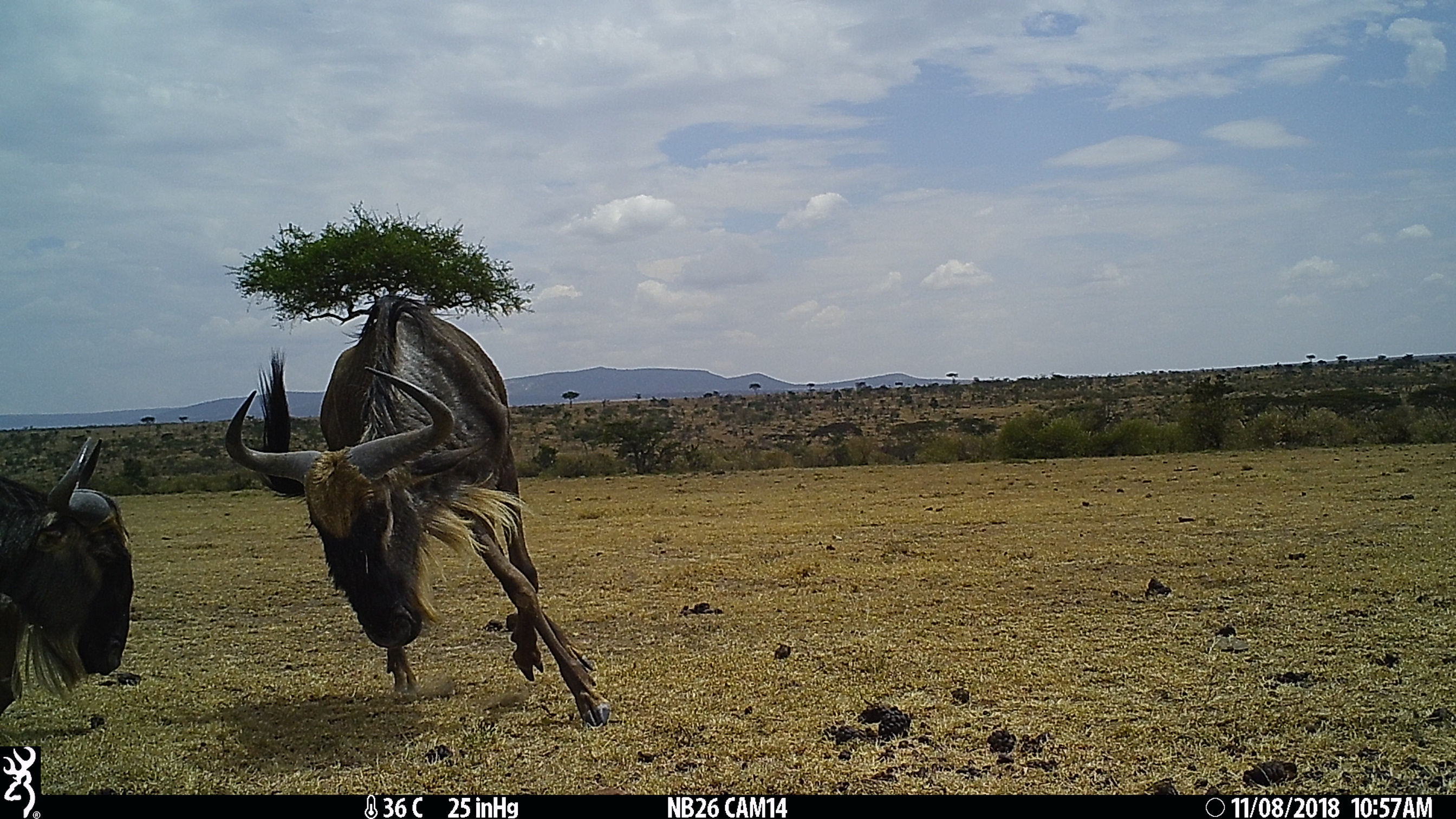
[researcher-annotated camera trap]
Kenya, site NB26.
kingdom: Animalia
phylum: Chordata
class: Mammalia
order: Artiodactyla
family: Bovidae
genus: Connochaetes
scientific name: Connochaetes taurinus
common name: blue wildebeest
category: wildebeest